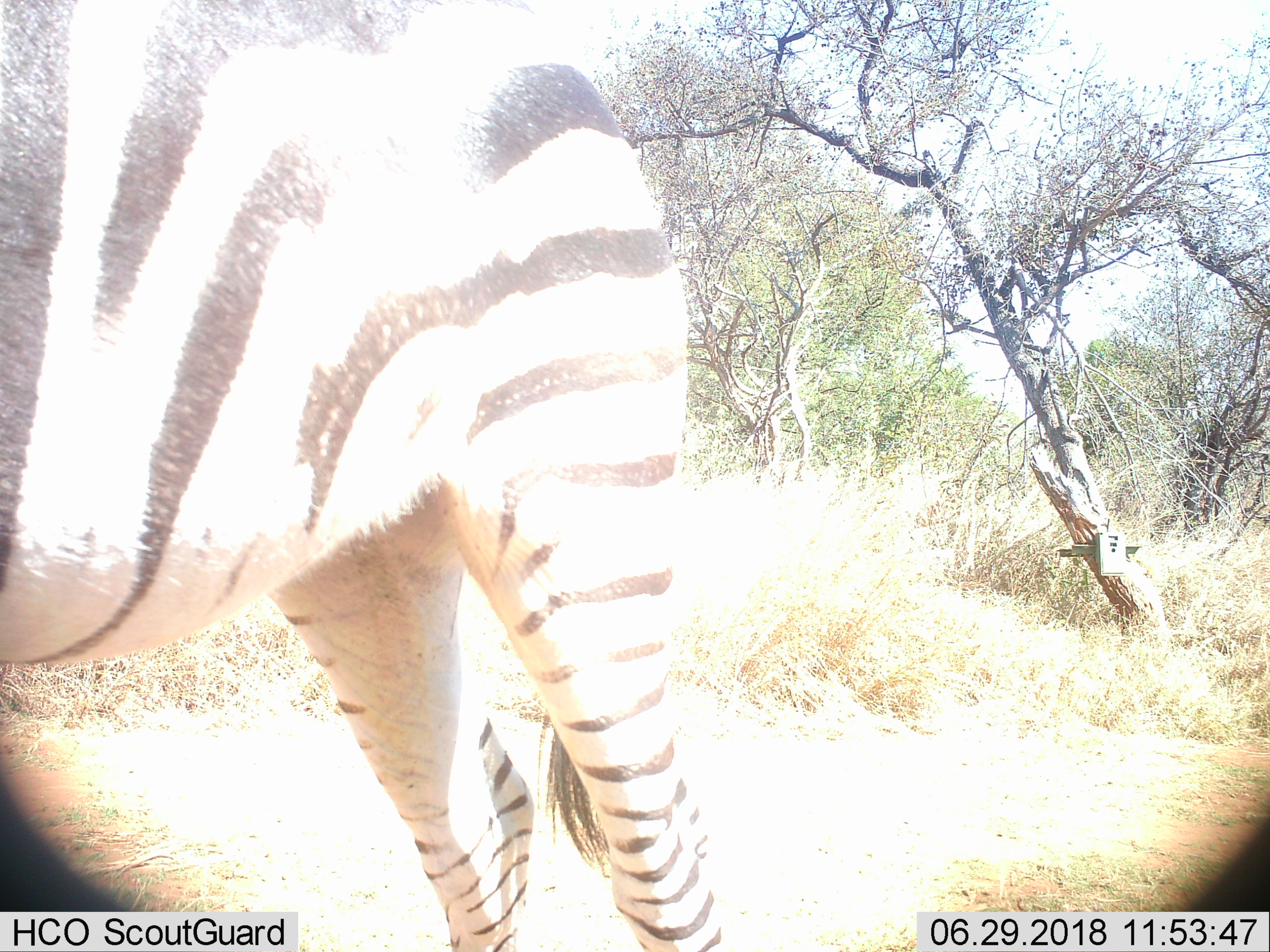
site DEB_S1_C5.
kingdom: Animalia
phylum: Chordata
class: Mammalia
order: Perissodactyla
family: Equidae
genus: Equus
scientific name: Equus quagga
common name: plains zebra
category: zebraplains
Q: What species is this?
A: Zebraplains (plains zebra) (Equus quagga).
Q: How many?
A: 1.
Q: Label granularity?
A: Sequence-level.